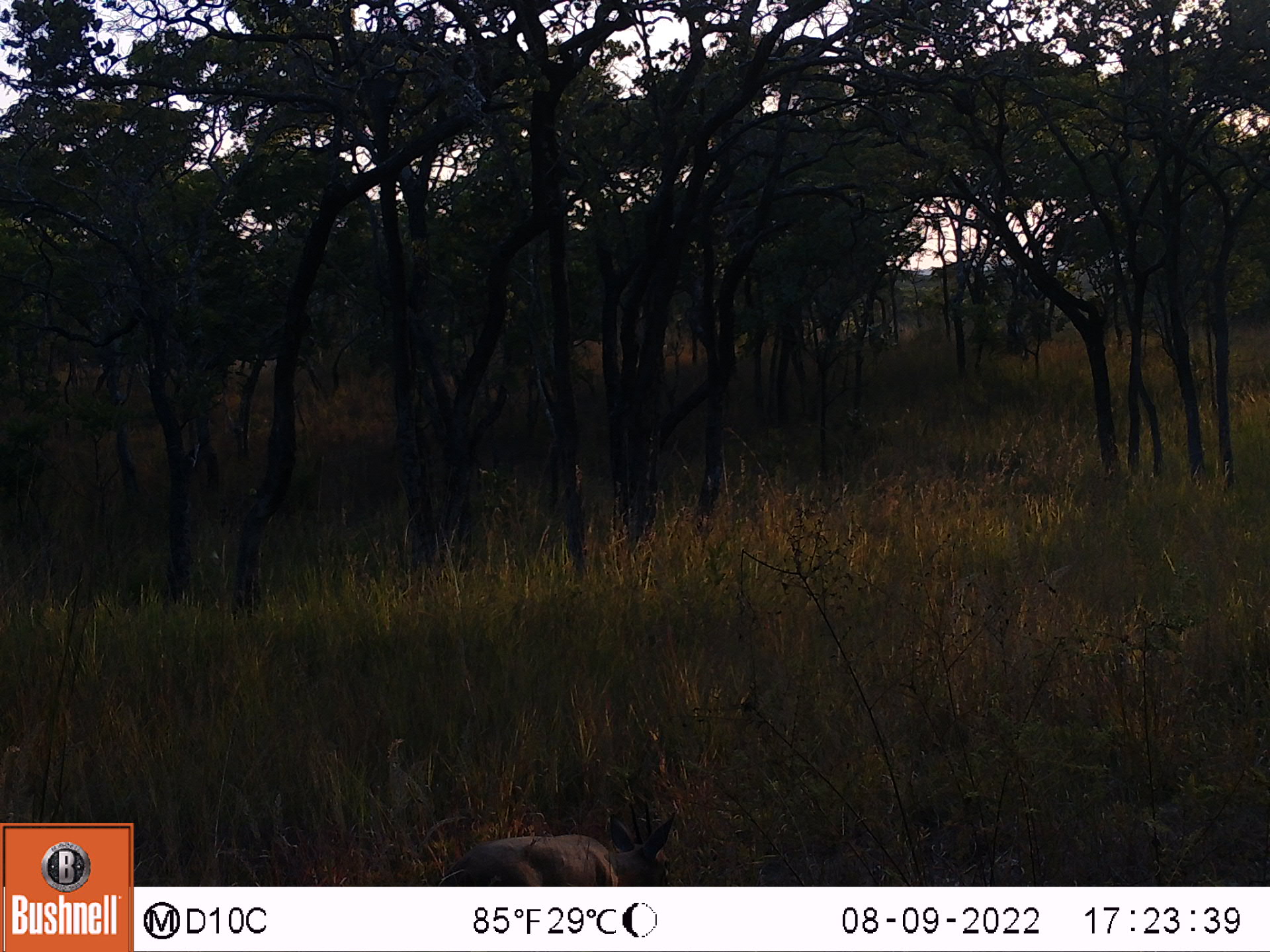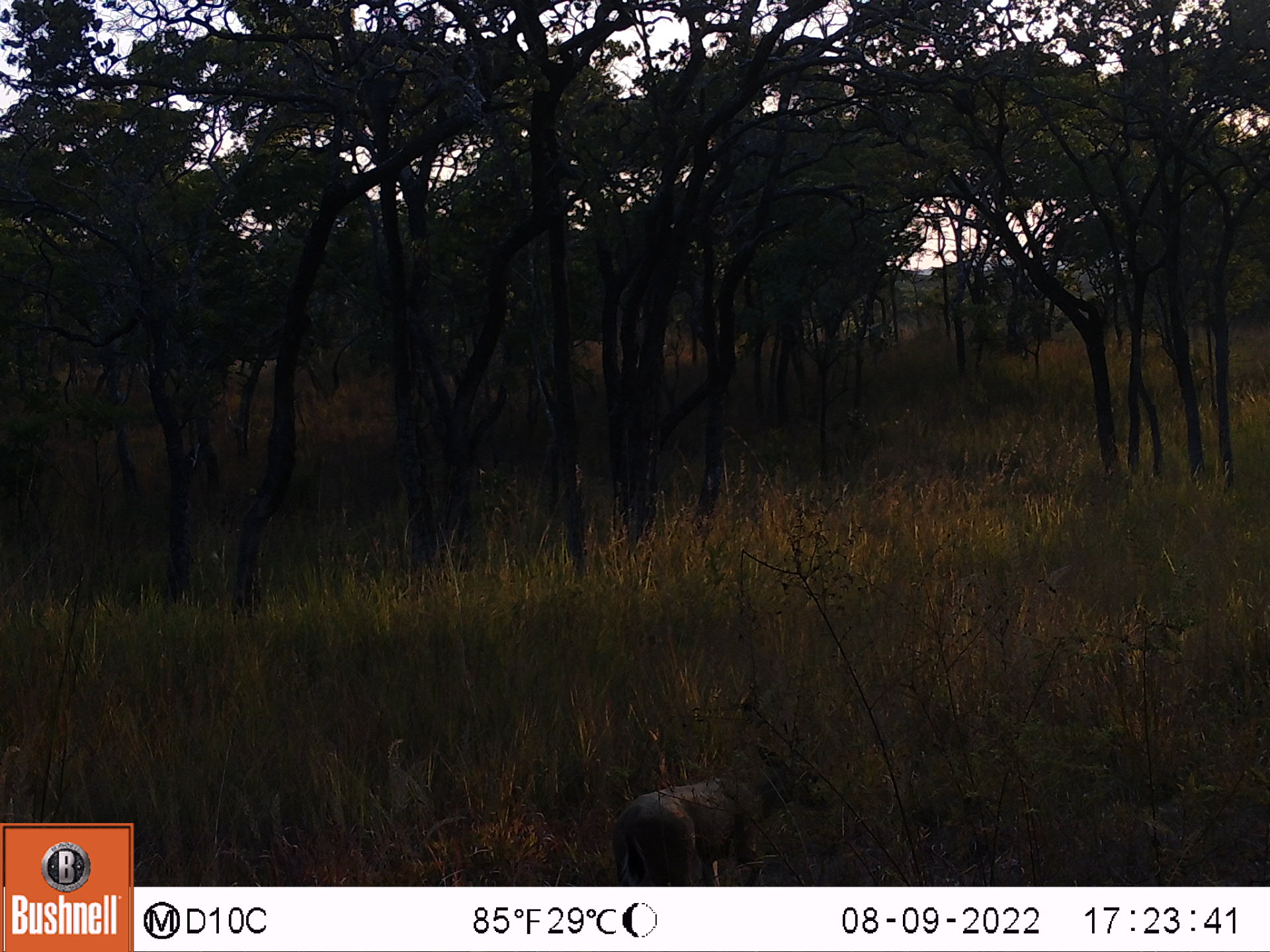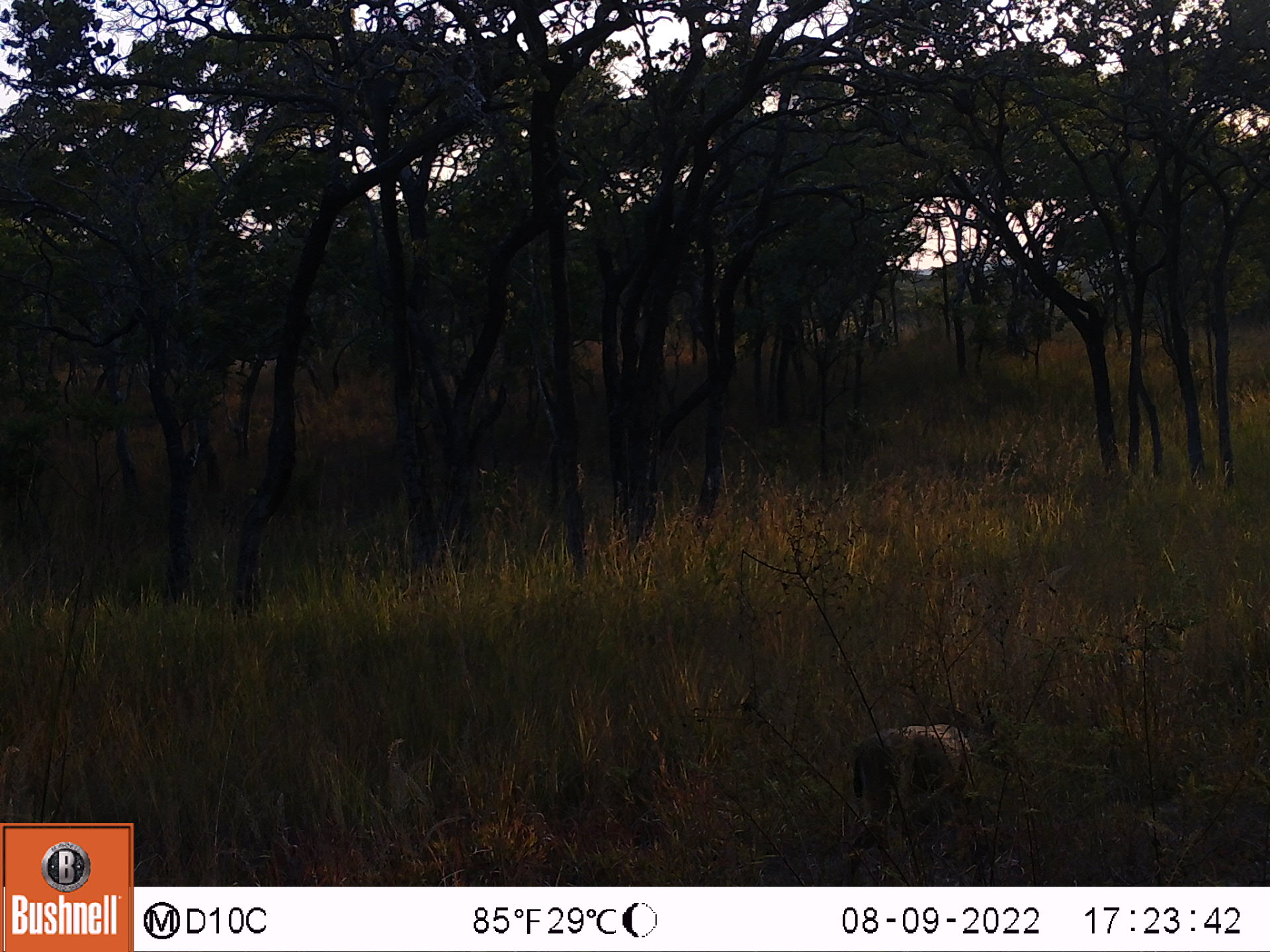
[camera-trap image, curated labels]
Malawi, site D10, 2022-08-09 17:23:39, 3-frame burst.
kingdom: Animalia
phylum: Chordata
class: Mammalia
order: Artiodactyla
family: Bovidae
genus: Sylvicapra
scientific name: Sylvicapra grimmia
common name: common duiker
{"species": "common duiker (Sylvicapra grimmia)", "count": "1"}